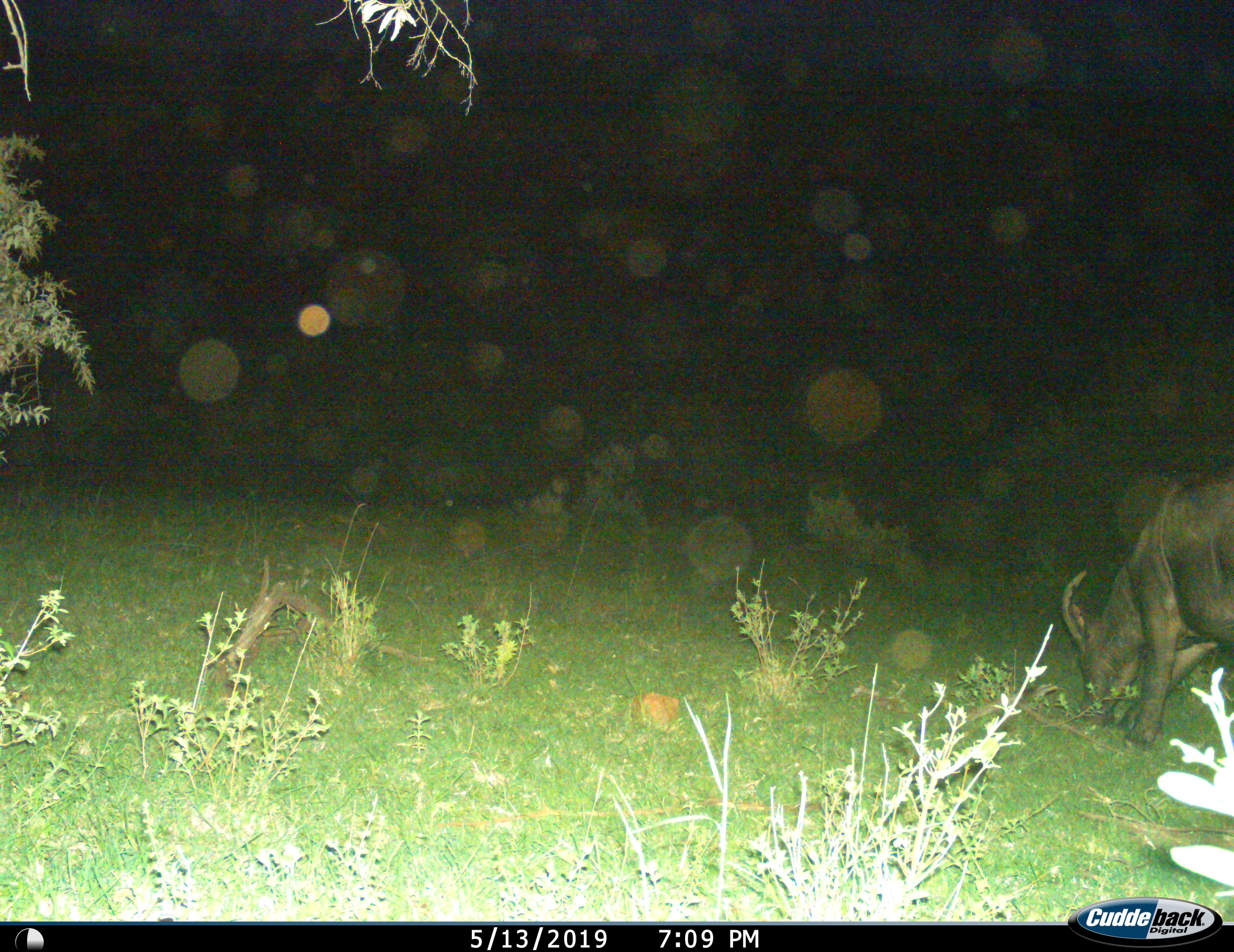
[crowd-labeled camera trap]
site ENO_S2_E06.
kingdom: Animalia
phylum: Chordata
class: Mammalia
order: Artiodactyla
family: Bovidae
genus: Syncerus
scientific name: Syncerus caffer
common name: african buffalo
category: buffalo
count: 1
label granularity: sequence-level